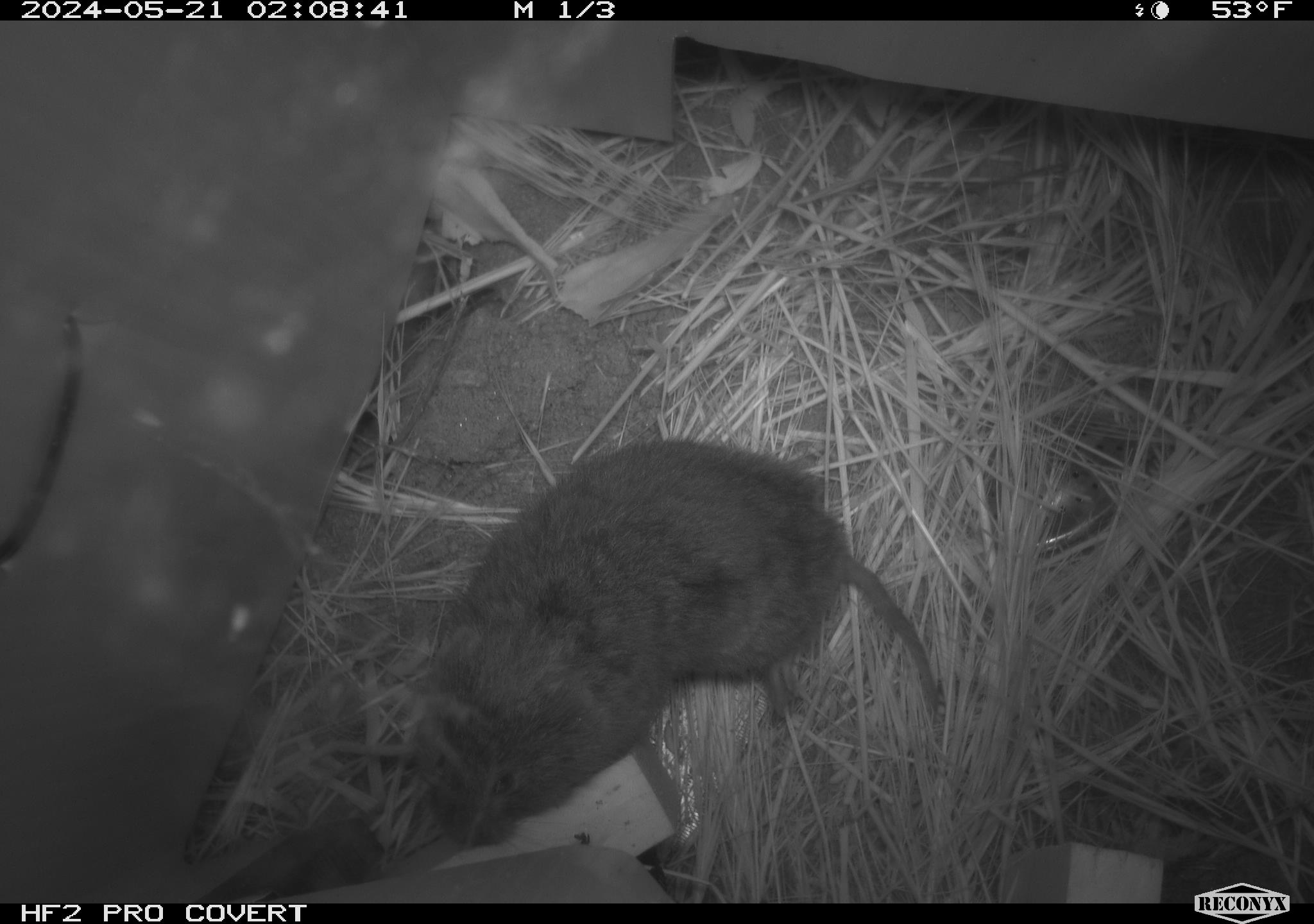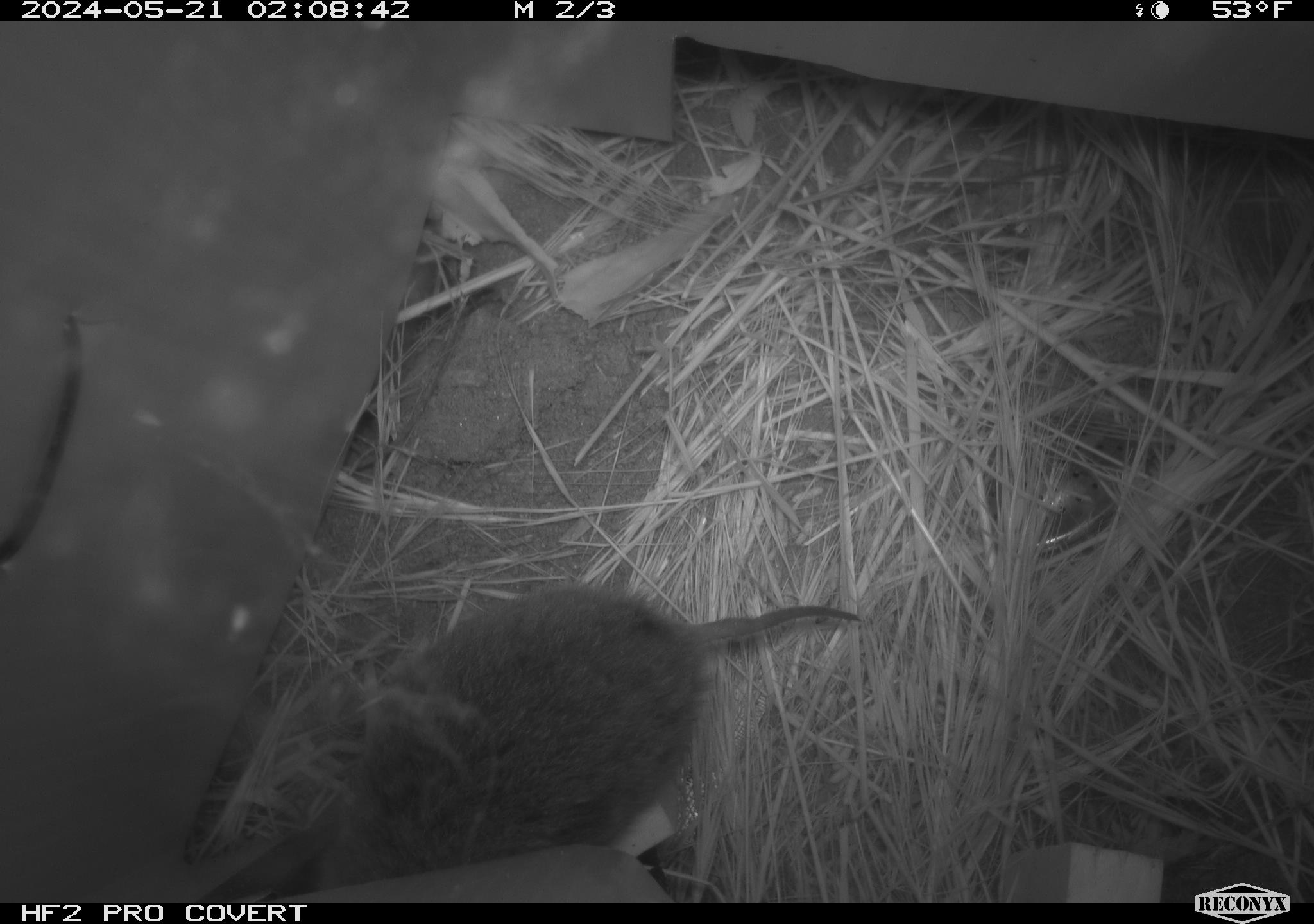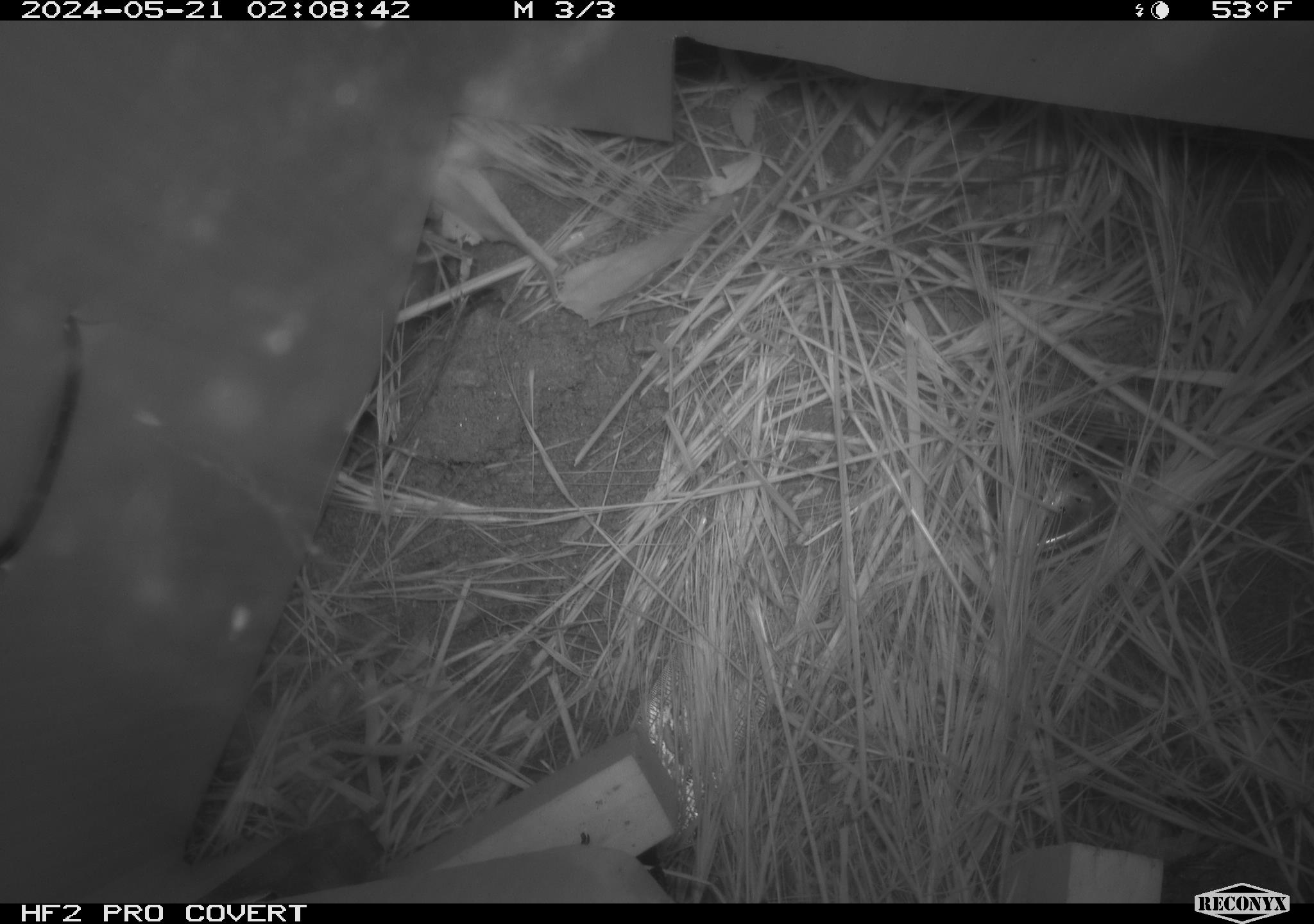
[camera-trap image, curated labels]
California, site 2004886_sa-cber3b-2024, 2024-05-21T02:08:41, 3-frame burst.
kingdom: Animalia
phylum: Chordata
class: Mammalia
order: Rodentia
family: Cricetidae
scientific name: Arvicolinae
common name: voles, lemmings, and muskrats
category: arvicolinae subfamily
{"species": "arvicolinae subfamily (voles, lemmings, and muskrats) (Arvicolinae)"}